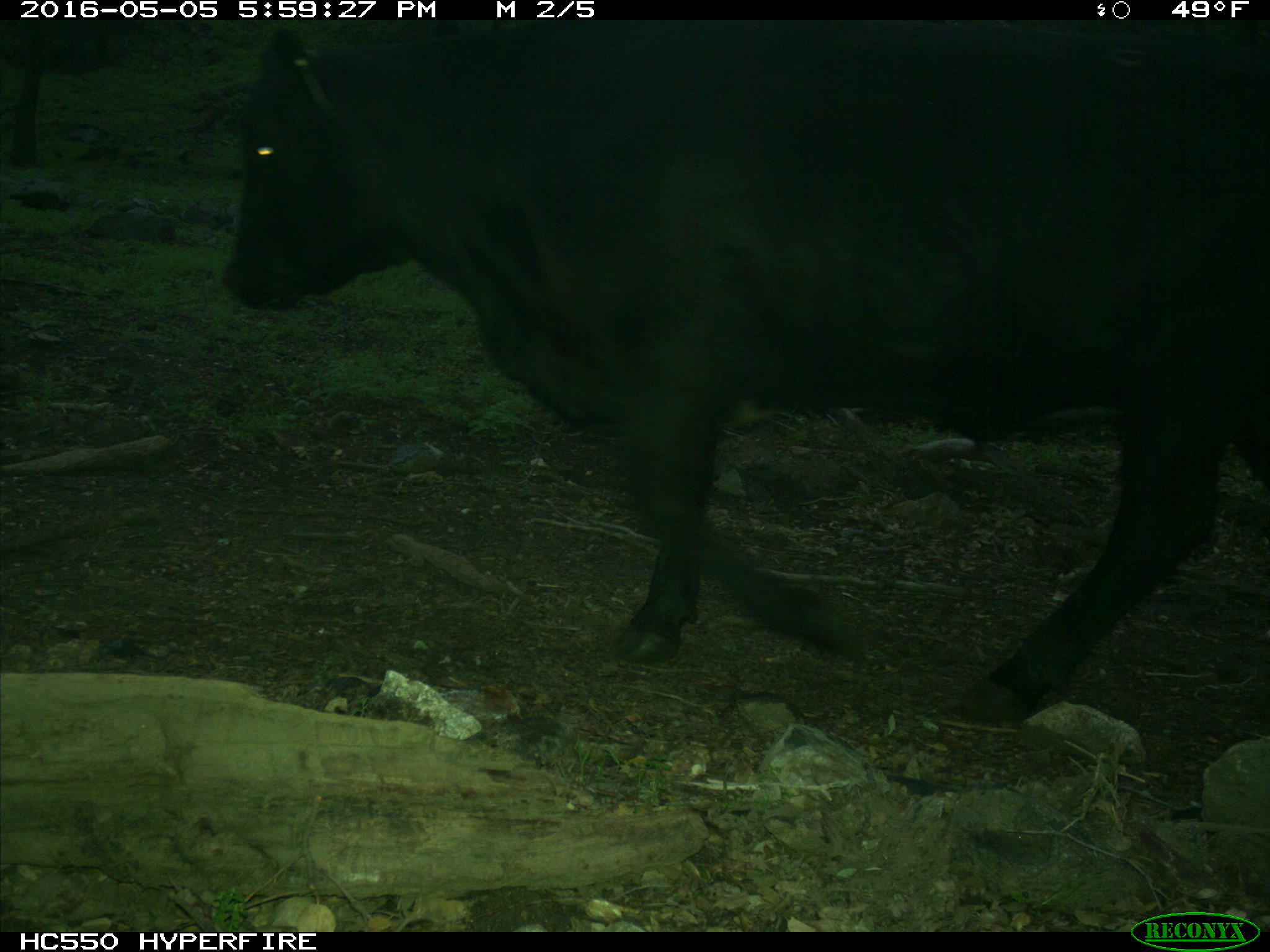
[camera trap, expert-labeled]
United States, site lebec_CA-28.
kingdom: Animalia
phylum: Chordata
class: Mammalia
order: Artiodactyla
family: Bovidae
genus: Bos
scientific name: Bos taurus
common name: domestic cow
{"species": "Bos taurus (domestic cow)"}